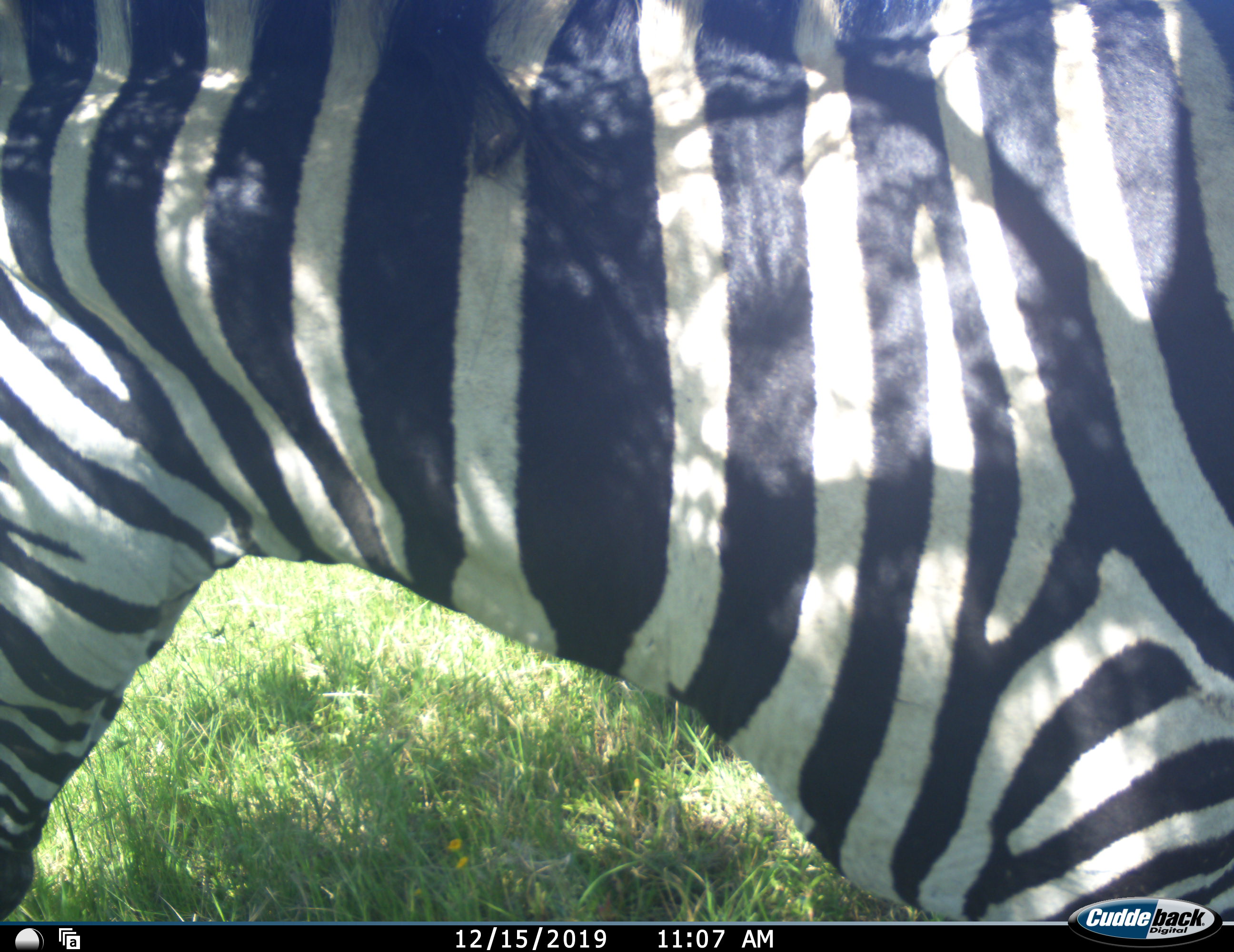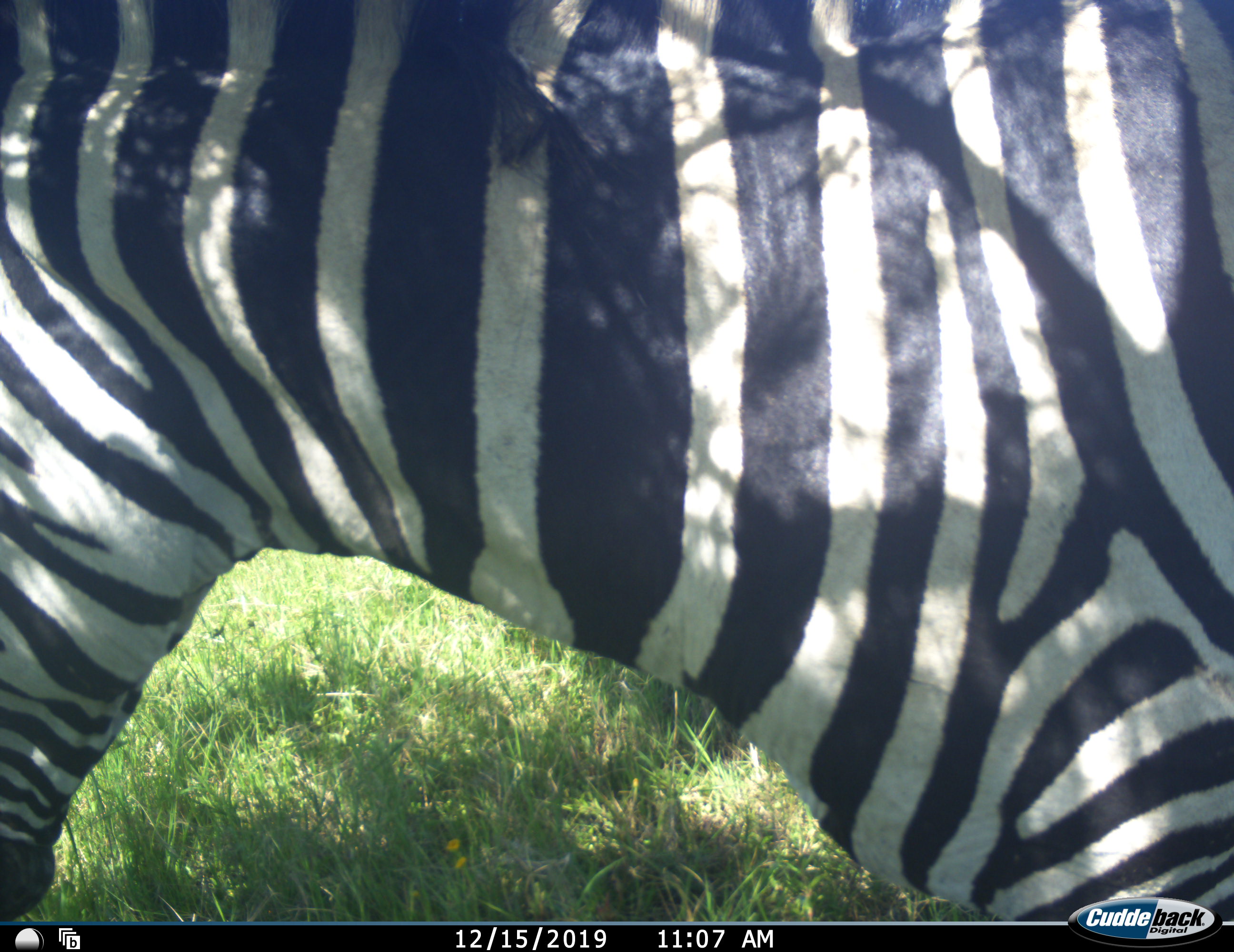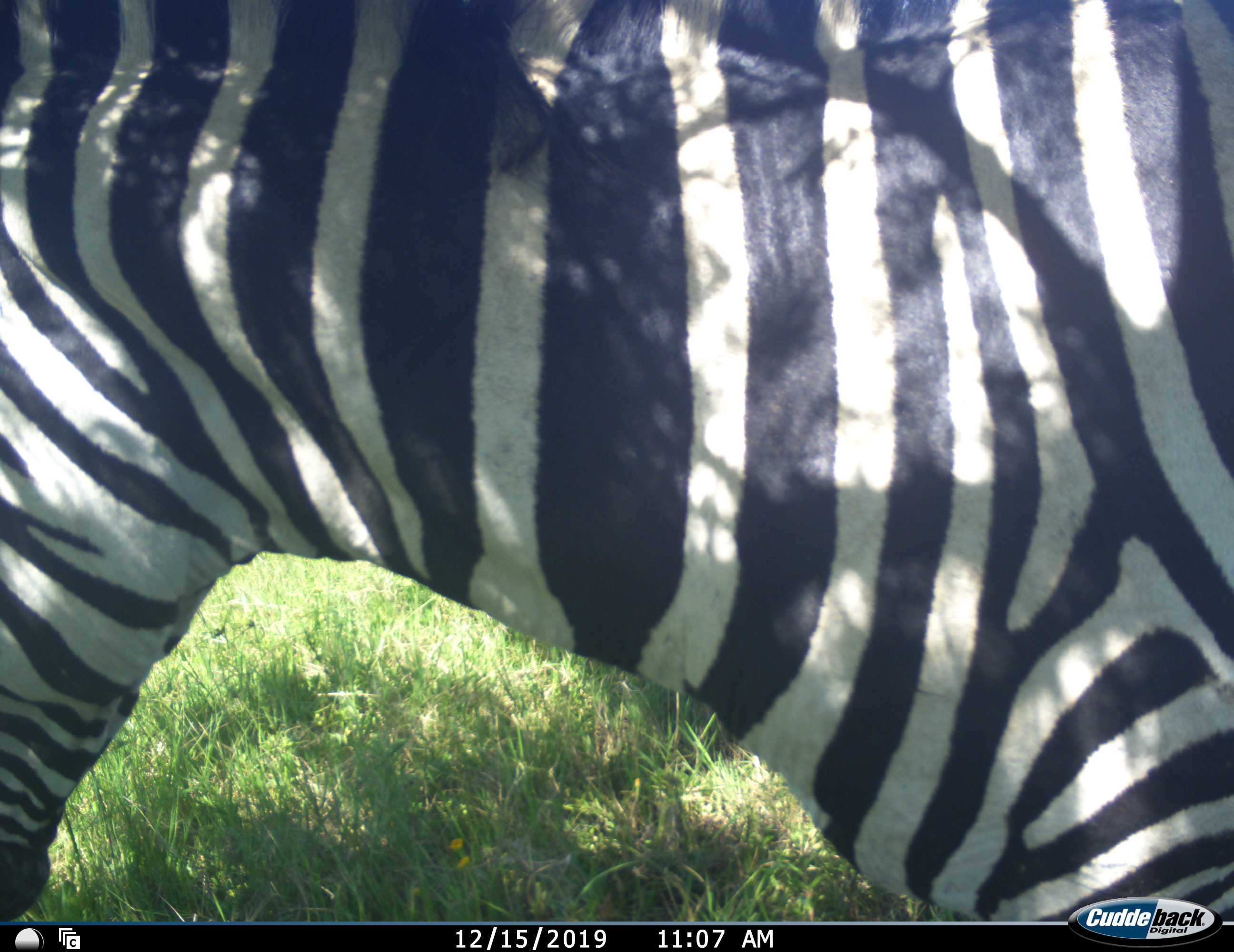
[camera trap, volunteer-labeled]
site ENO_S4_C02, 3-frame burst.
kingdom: Animalia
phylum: Chordata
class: Mammalia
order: Perissodactyla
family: Equidae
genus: Equus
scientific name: Equus quagga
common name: plains zebra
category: zebraplains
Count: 1.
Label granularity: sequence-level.